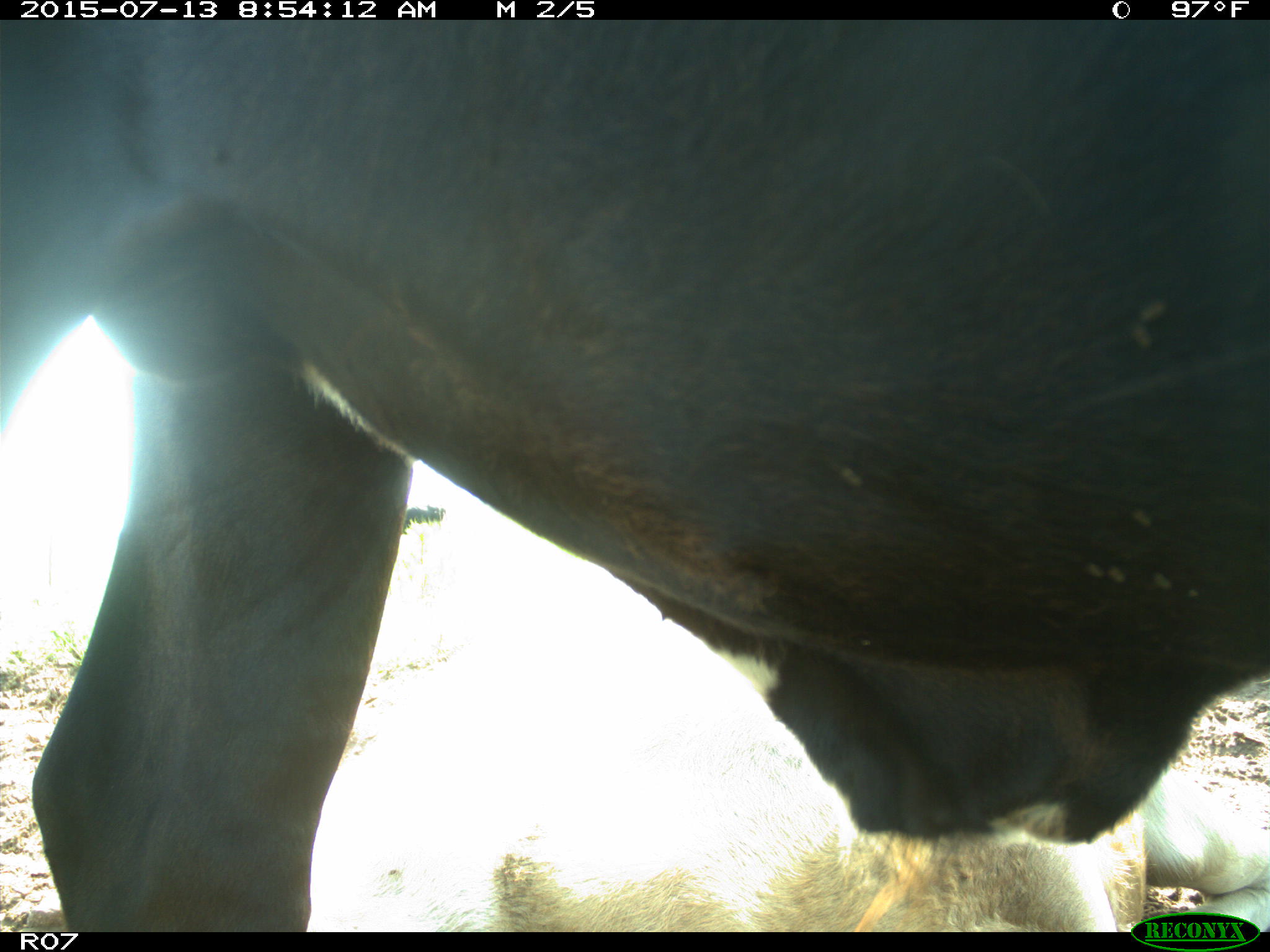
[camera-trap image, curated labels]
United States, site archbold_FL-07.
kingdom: Animalia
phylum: Chordata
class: Mammalia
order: Artiodactyla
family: Bovidae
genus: Bos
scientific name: Bos taurus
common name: domestic cow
Bos taurus (domestic cow).